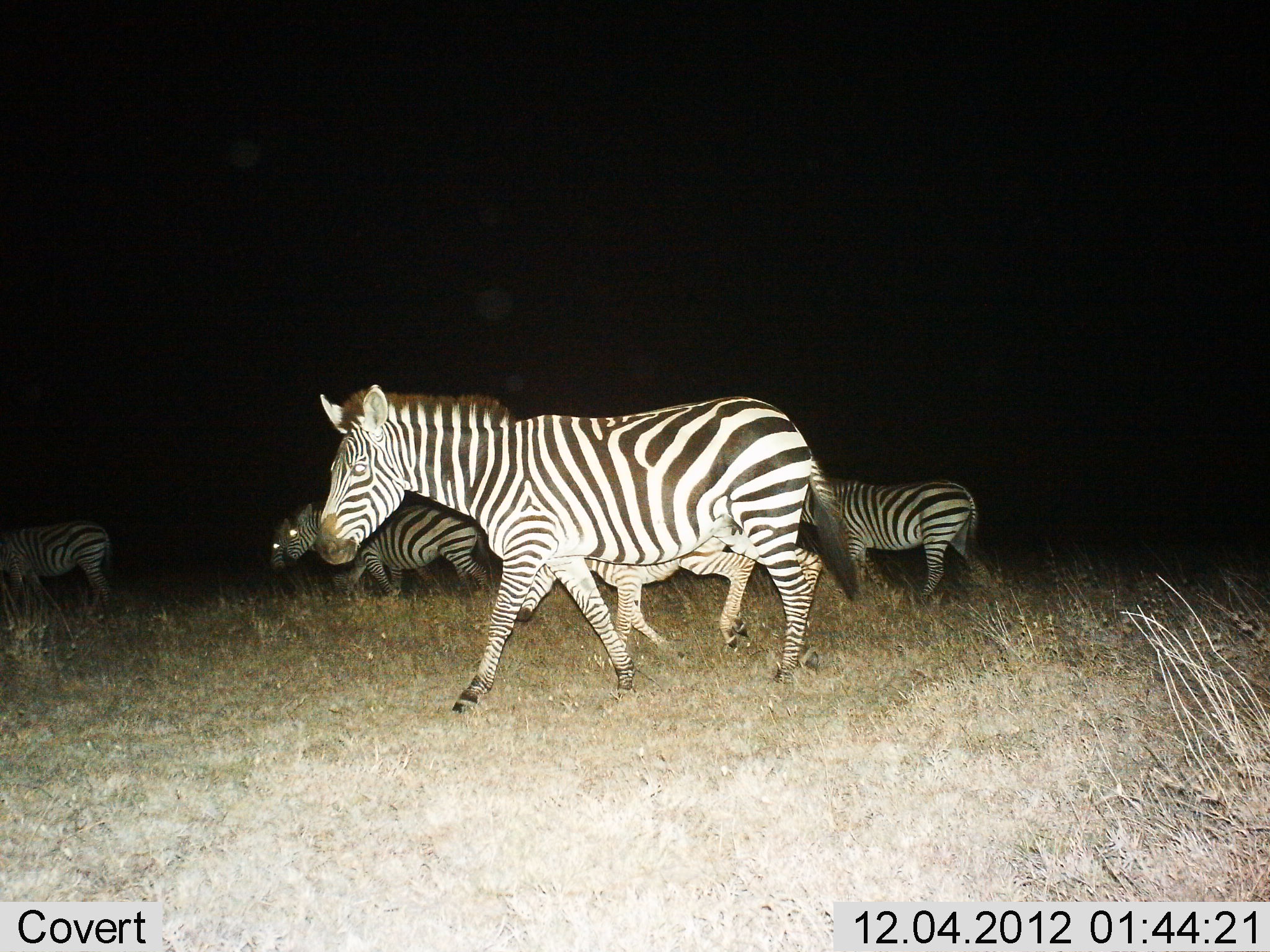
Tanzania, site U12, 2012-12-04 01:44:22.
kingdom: Animalia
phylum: Chordata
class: Mammalia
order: Perissodactyla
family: Equidae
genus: Equus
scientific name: Equus quagga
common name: plains zebra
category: zebra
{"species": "zebra (plains zebra) (Equus quagga)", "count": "6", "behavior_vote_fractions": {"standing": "0%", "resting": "0%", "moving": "100%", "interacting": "0%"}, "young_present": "40%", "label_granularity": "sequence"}